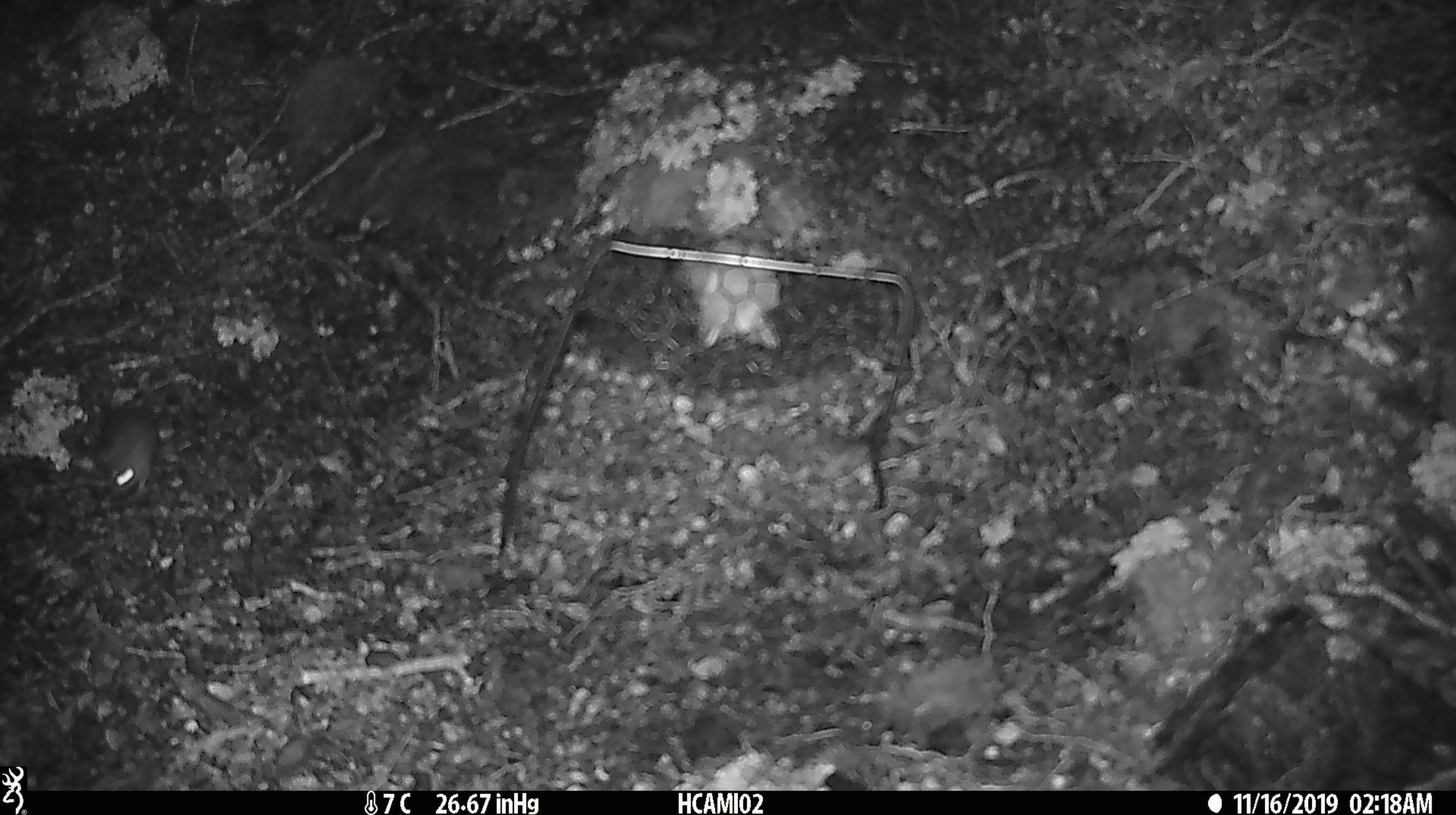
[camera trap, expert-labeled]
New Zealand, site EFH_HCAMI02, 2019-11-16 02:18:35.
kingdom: Animalia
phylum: Chordata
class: Mammalia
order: Rodentia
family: Muridae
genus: Mus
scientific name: Mus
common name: mouse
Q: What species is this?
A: Mouse (Mus).